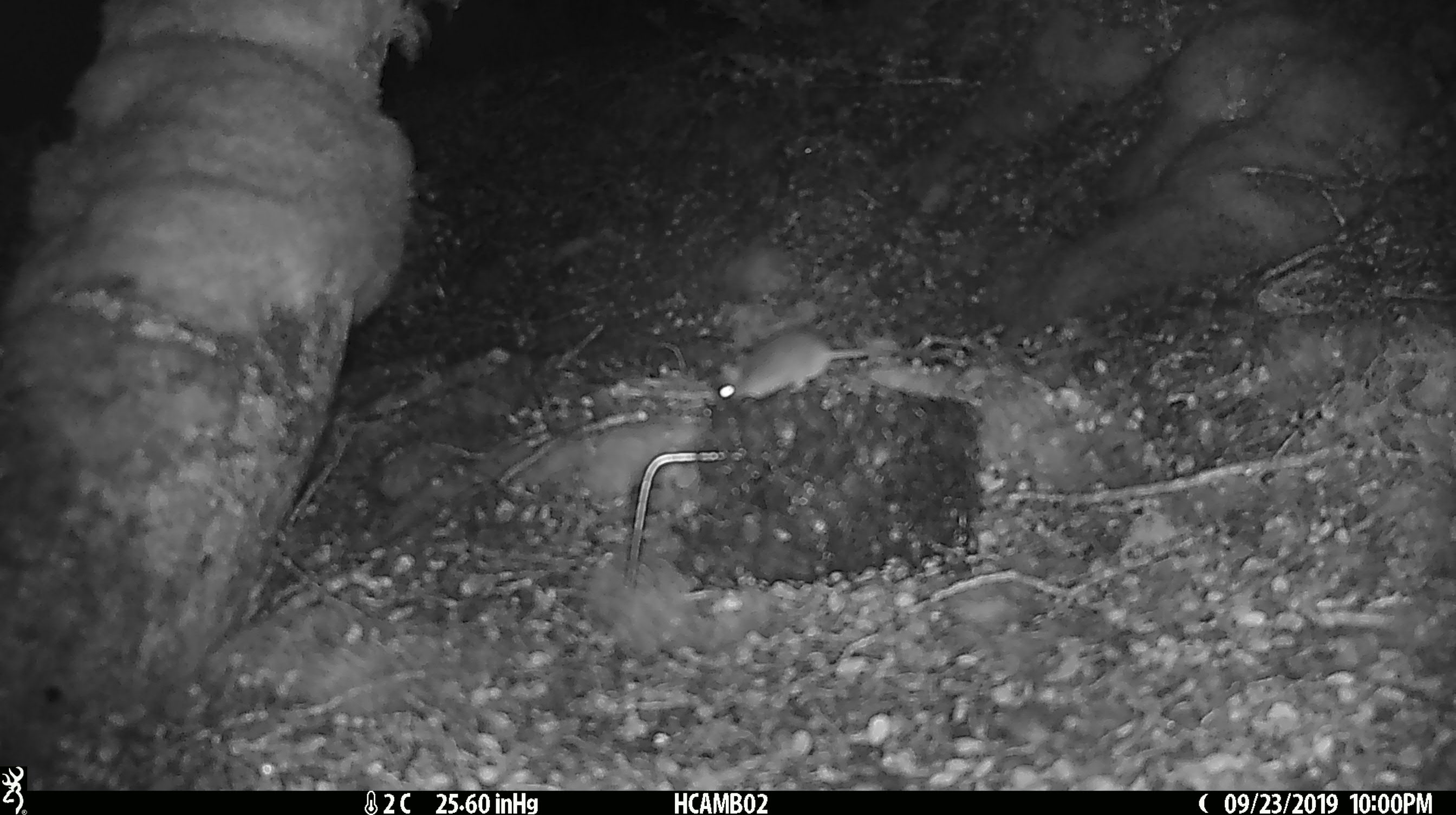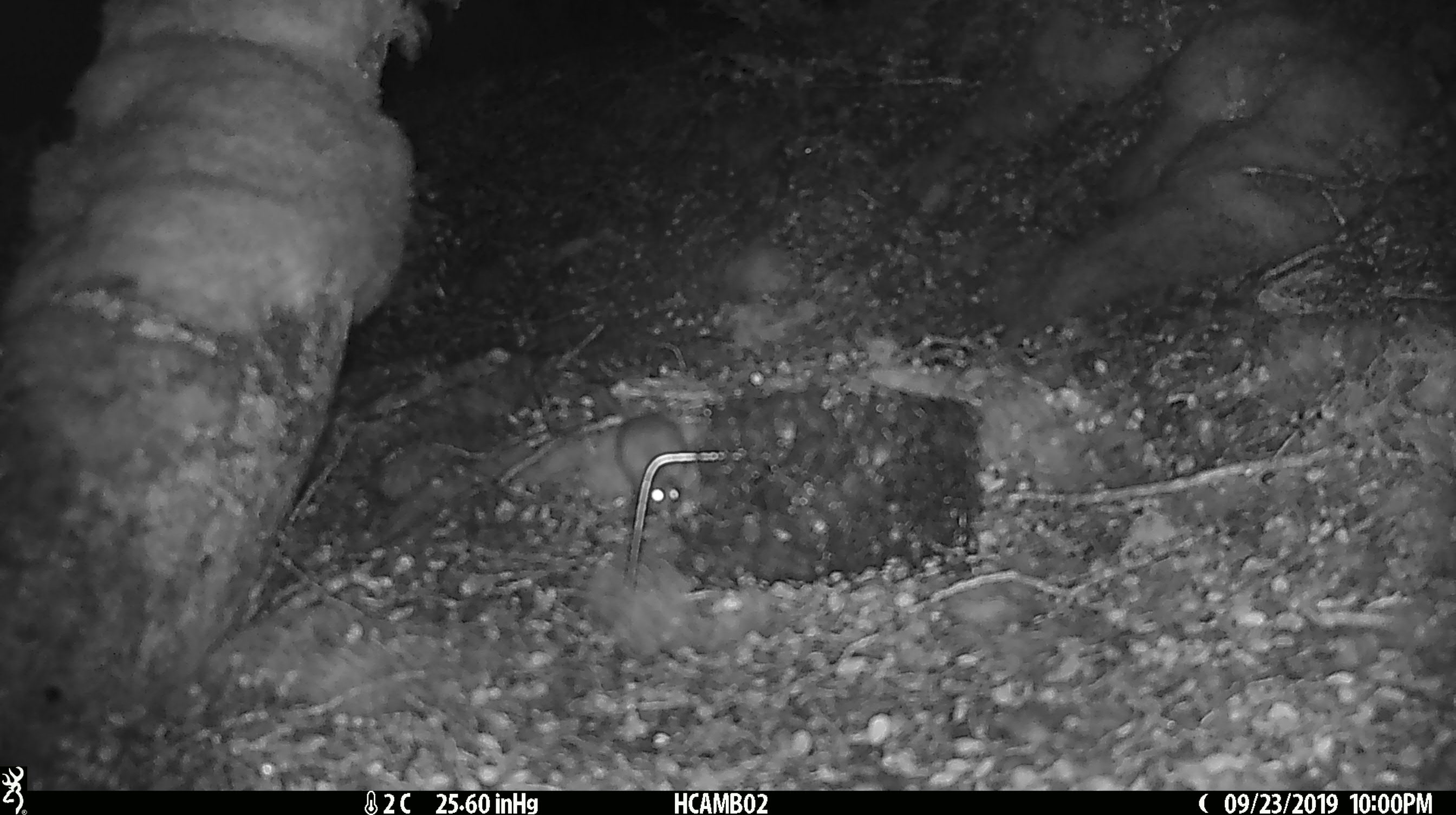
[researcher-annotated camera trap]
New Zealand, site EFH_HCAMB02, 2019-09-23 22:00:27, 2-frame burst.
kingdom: Animalia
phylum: Chordata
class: Mammalia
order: Rodentia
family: Muridae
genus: Mus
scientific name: Mus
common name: mouse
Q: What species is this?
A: Mouse (Mus).